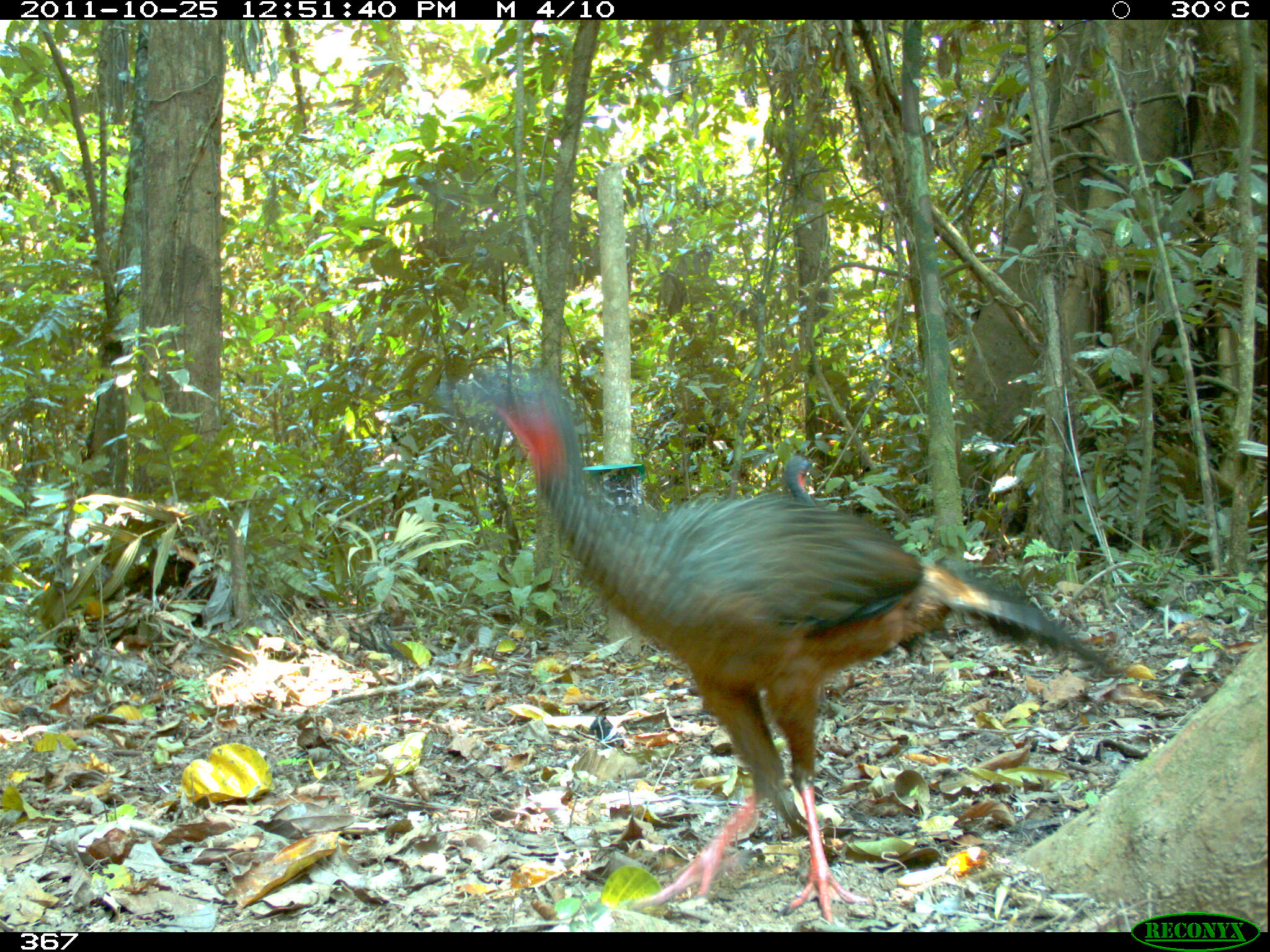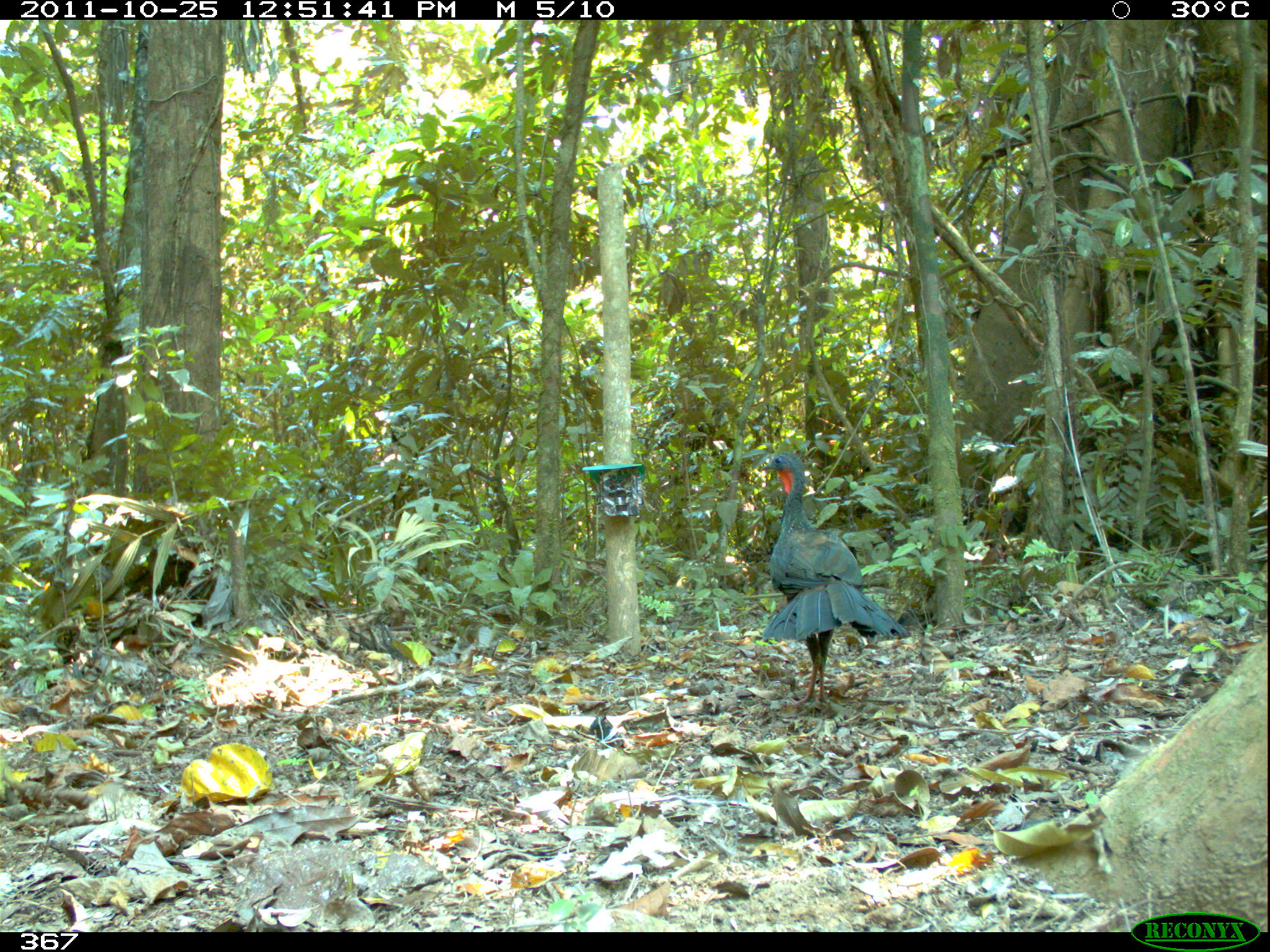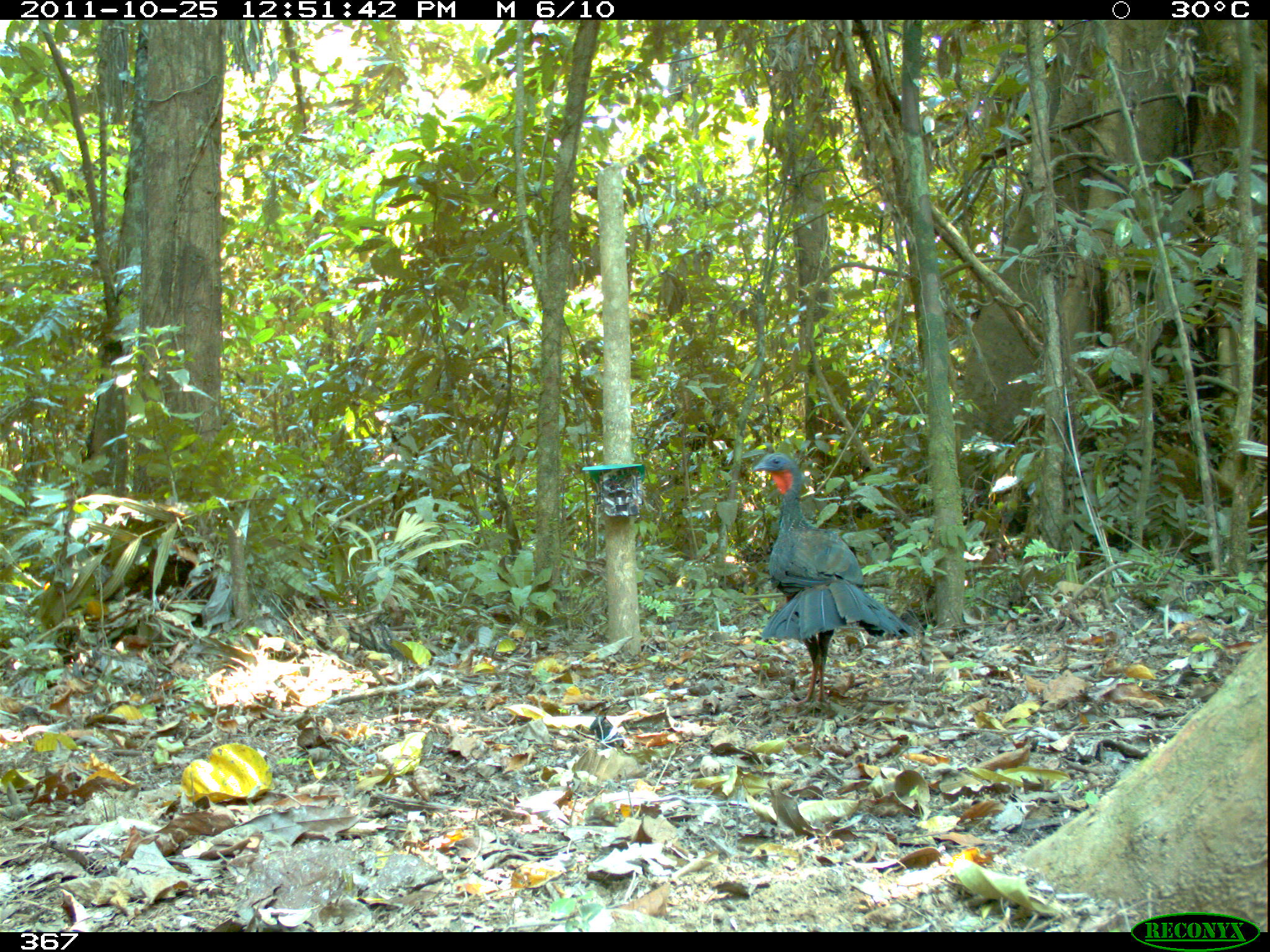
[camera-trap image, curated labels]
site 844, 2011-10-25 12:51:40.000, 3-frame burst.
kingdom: Animalia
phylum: Chordata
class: Aves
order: Galliformes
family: Cracidae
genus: Penelope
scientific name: Penelope jacquacu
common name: spix's guan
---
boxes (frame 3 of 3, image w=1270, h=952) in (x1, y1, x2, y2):
penelope jacquacu: (750, 452, 916, 707)